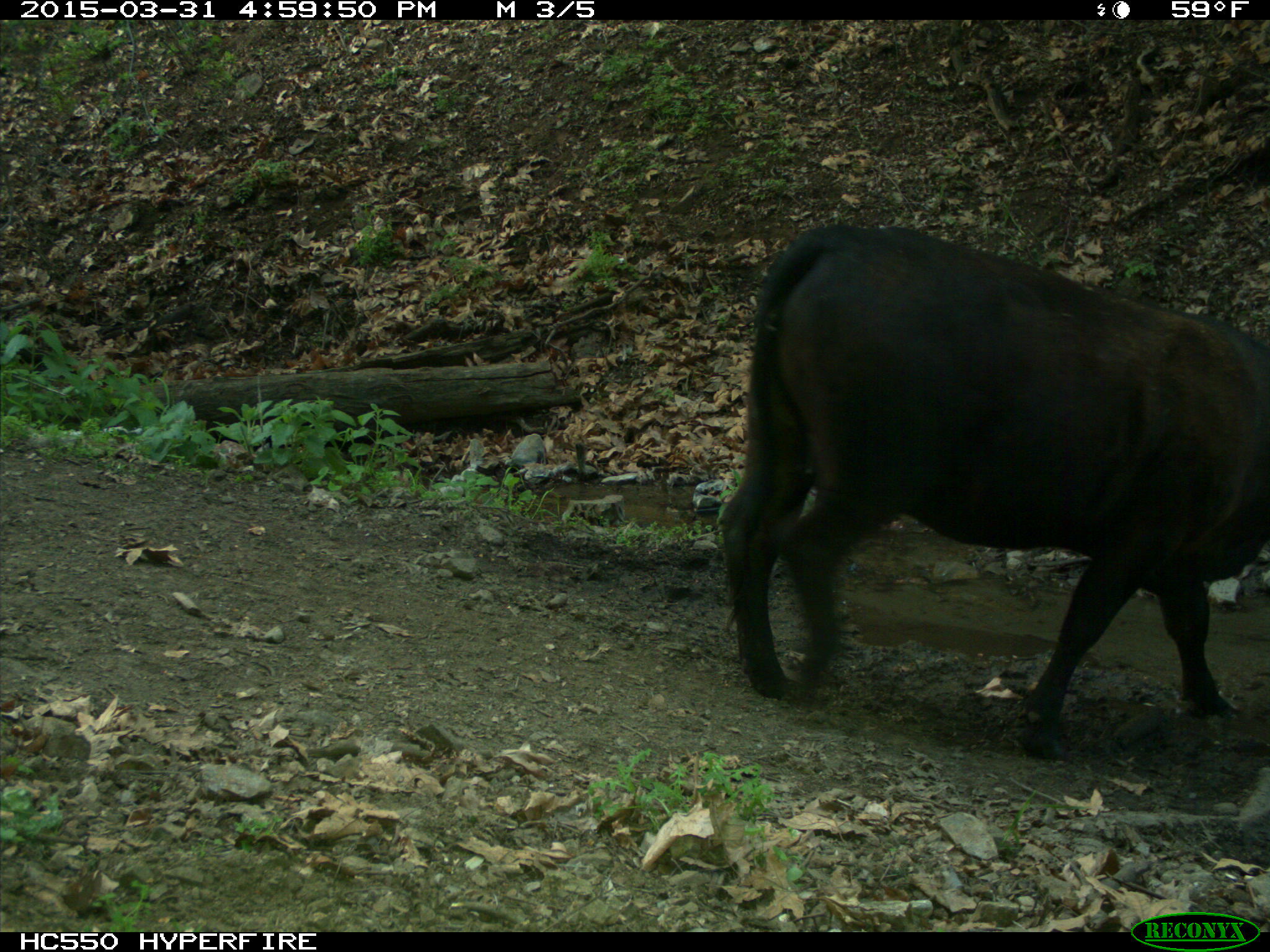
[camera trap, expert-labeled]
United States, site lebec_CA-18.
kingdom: Animalia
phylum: Chordata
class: Mammalia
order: Artiodactyla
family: Bovidae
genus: Bos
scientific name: Bos taurus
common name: domestic cow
Bos taurus (domestic cow).